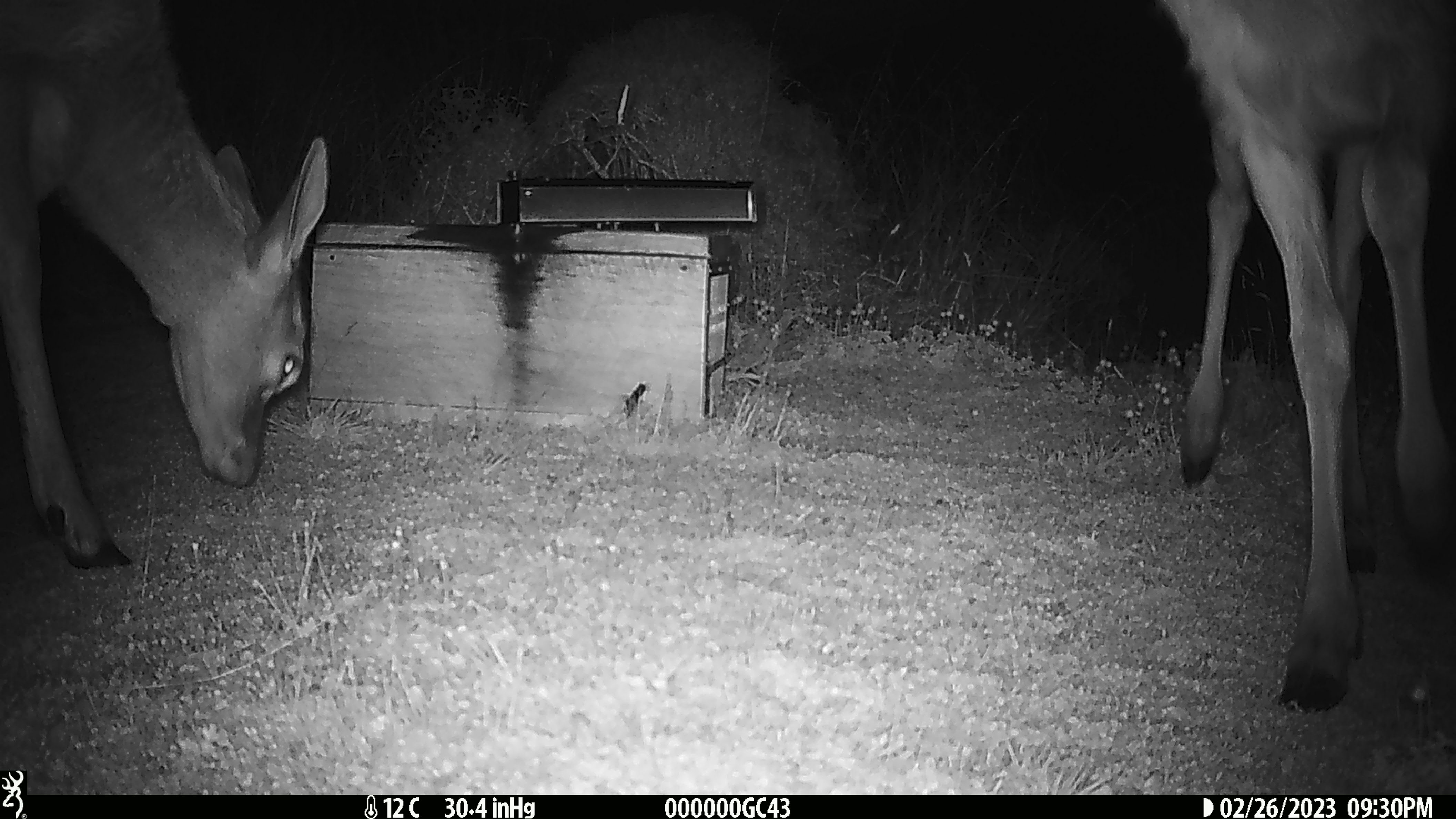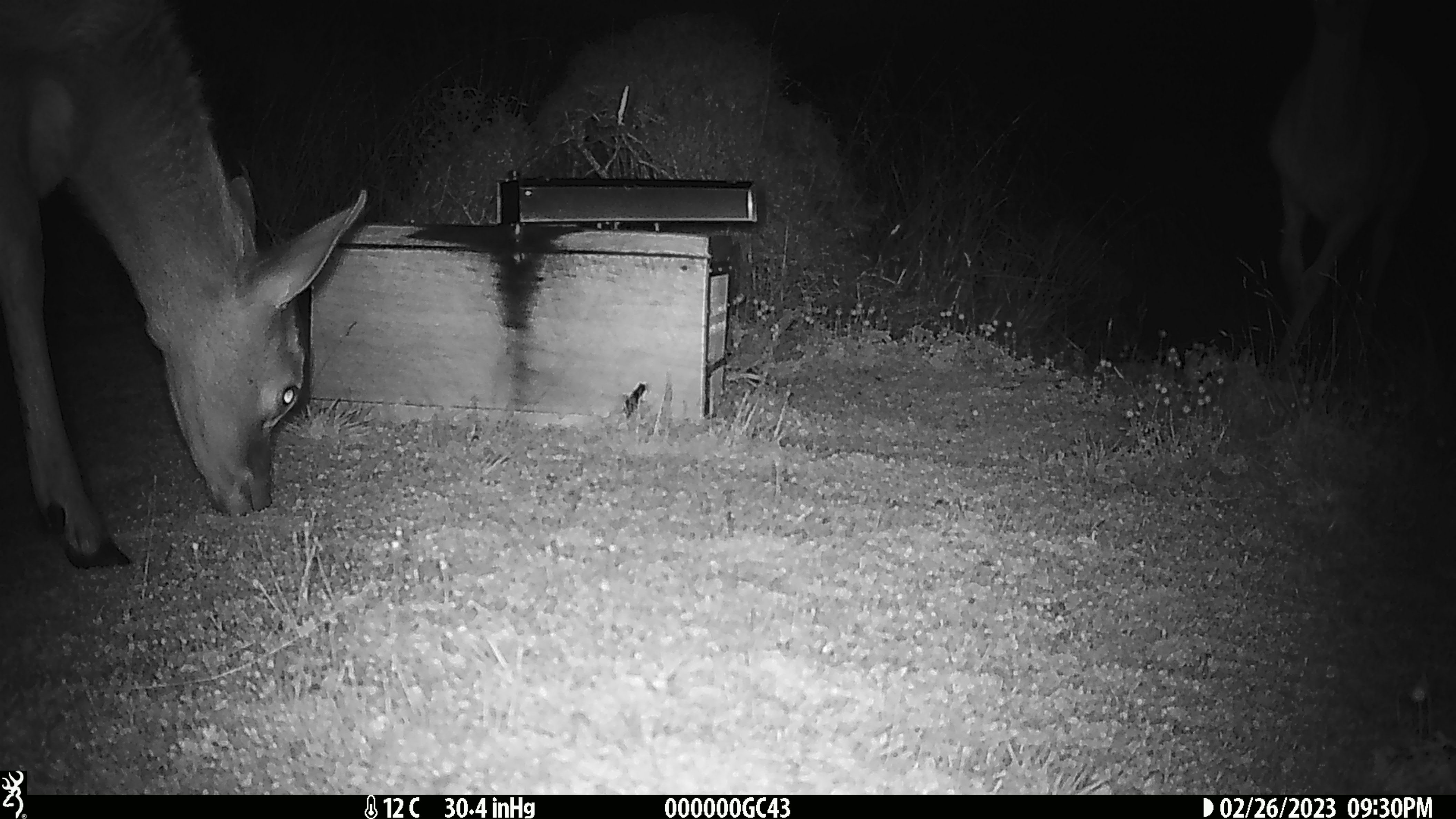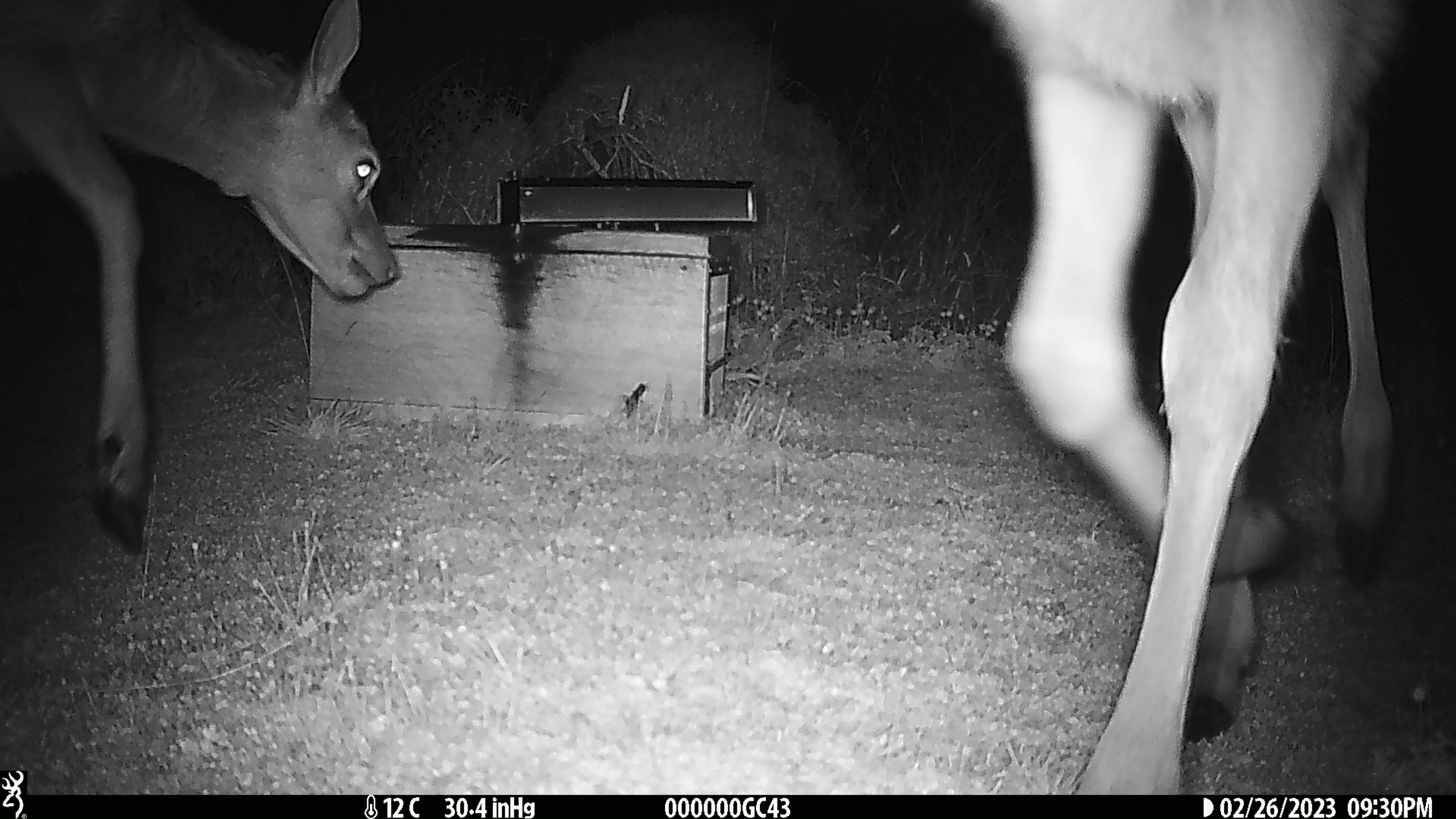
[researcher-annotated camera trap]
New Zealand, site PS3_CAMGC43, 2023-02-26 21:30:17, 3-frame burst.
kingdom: Animalia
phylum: Chordata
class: Mammalia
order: Artiodactyla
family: Cervidae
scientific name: Cervidae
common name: deer